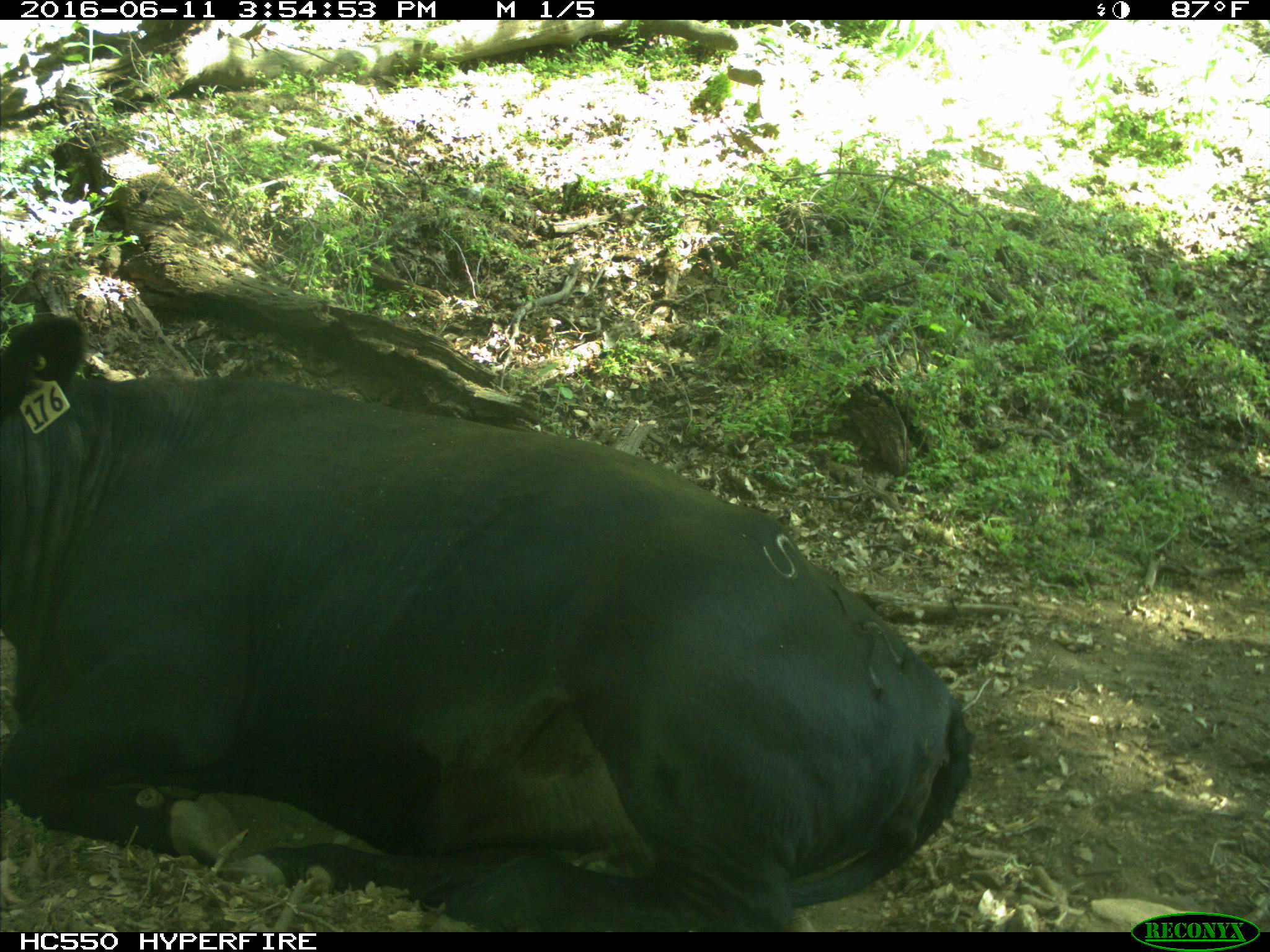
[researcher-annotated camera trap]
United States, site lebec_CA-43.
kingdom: Animalia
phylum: Chordata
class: Mammalia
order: Artiodactyla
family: Bovidae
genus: Bos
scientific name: Bos taurus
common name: domestic cow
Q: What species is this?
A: Bos taurus (domestic cow).